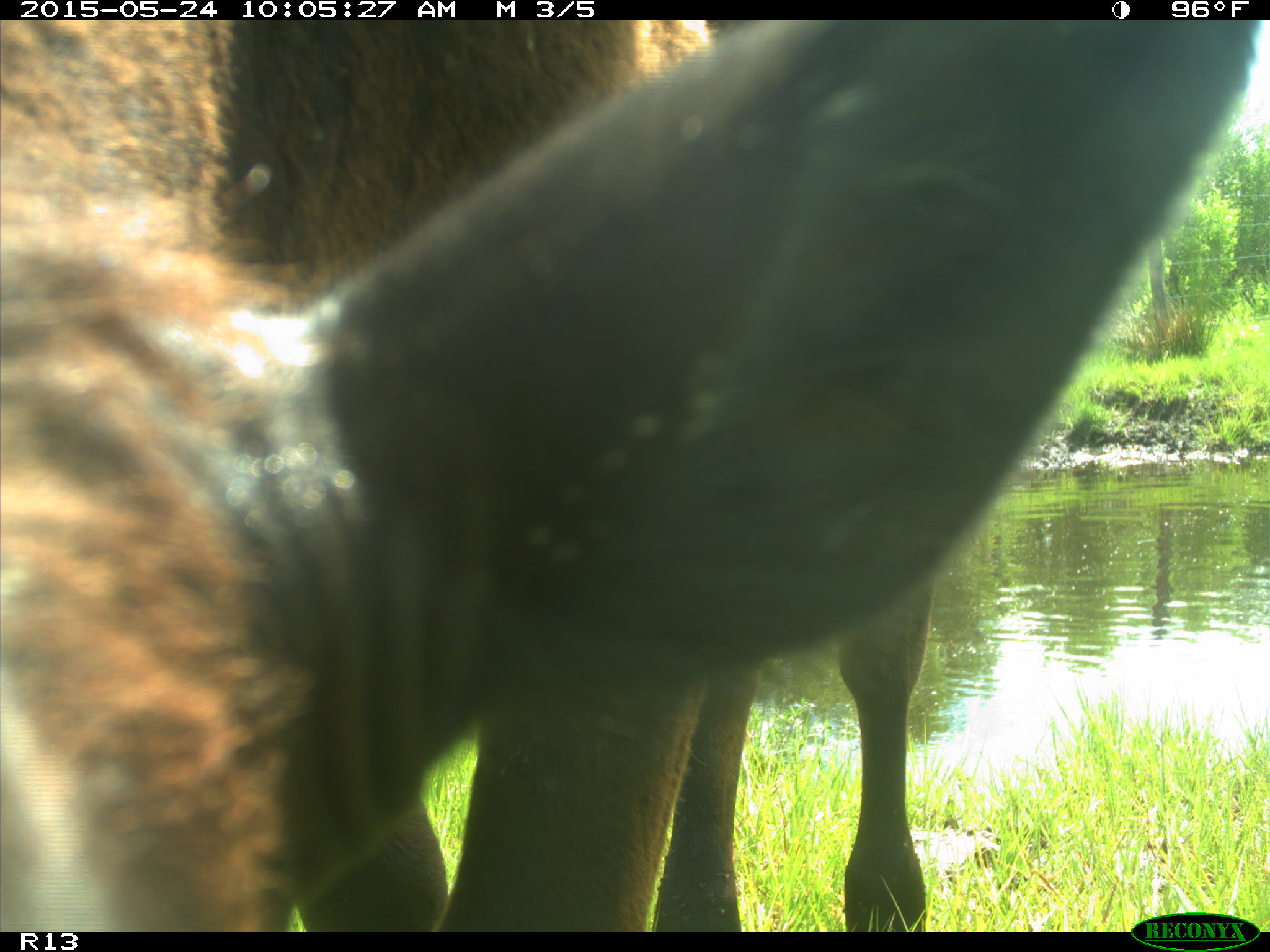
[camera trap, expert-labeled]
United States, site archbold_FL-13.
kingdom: Animalia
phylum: Chordata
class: Mammalia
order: Artiodactyla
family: Bovidae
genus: Bos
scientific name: Bos taurus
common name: domestic cow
Bos taurus (domestic cow).